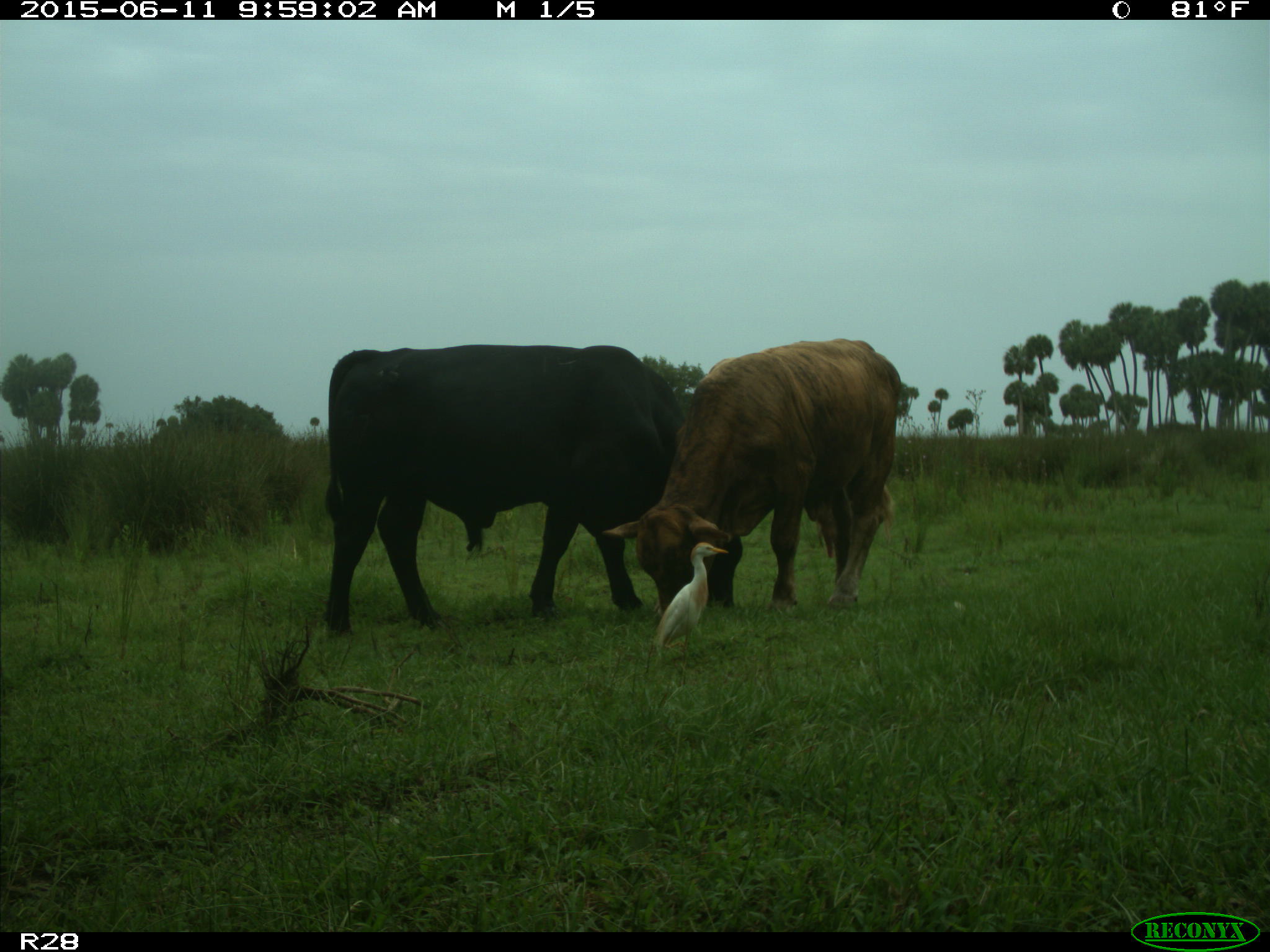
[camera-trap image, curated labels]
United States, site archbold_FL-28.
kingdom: Animalia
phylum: Chordata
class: Mammalia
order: Artiodactyla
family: Bovidae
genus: Bos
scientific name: Bos taurus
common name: domestic cow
Bos taurus (domestic cow).